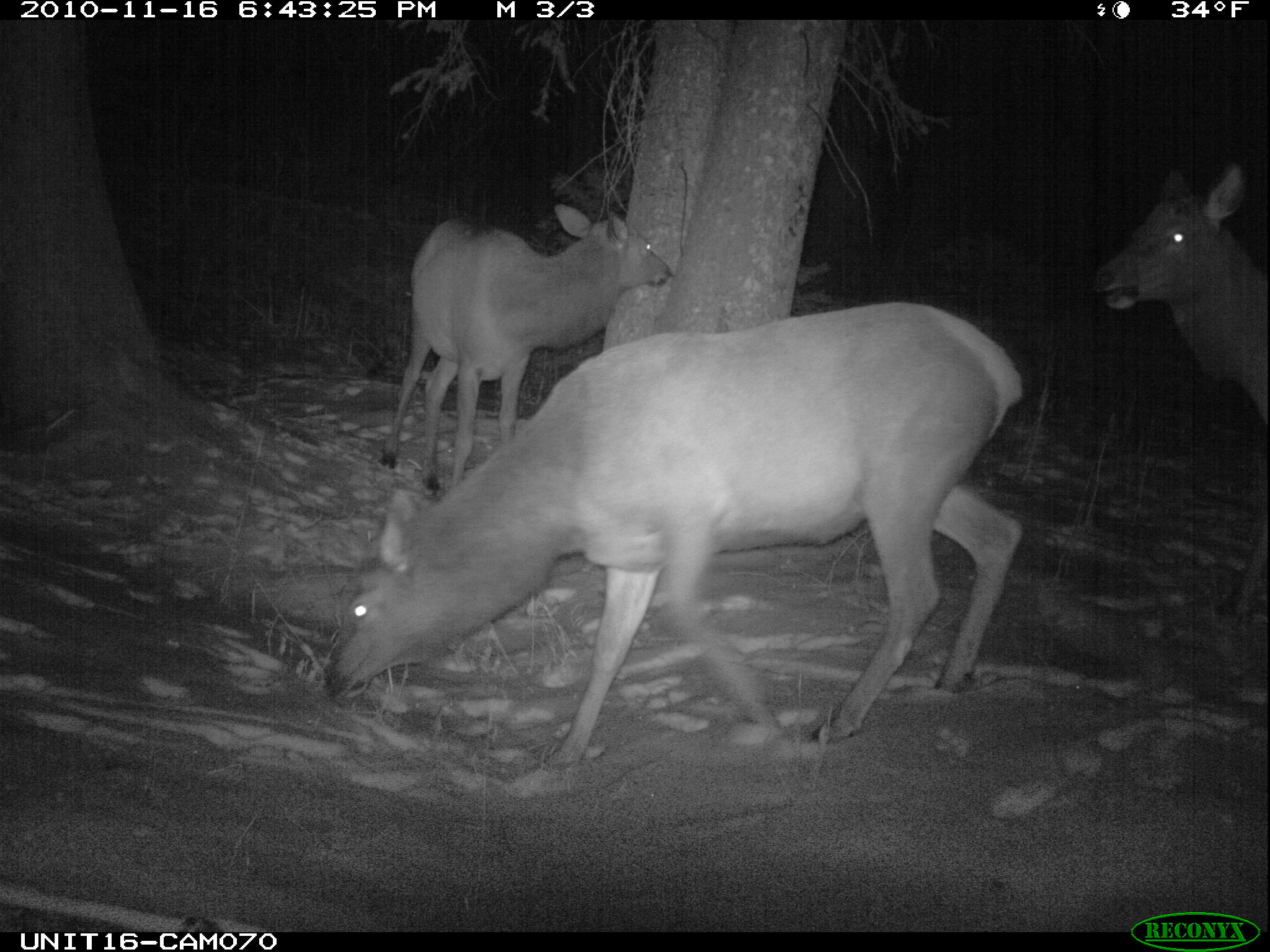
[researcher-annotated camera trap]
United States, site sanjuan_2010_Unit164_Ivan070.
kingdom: Animalia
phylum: Chordata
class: Mammalia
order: Artiodactyla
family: Cervidae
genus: Cervus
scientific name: Cervus elaphus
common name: red deer